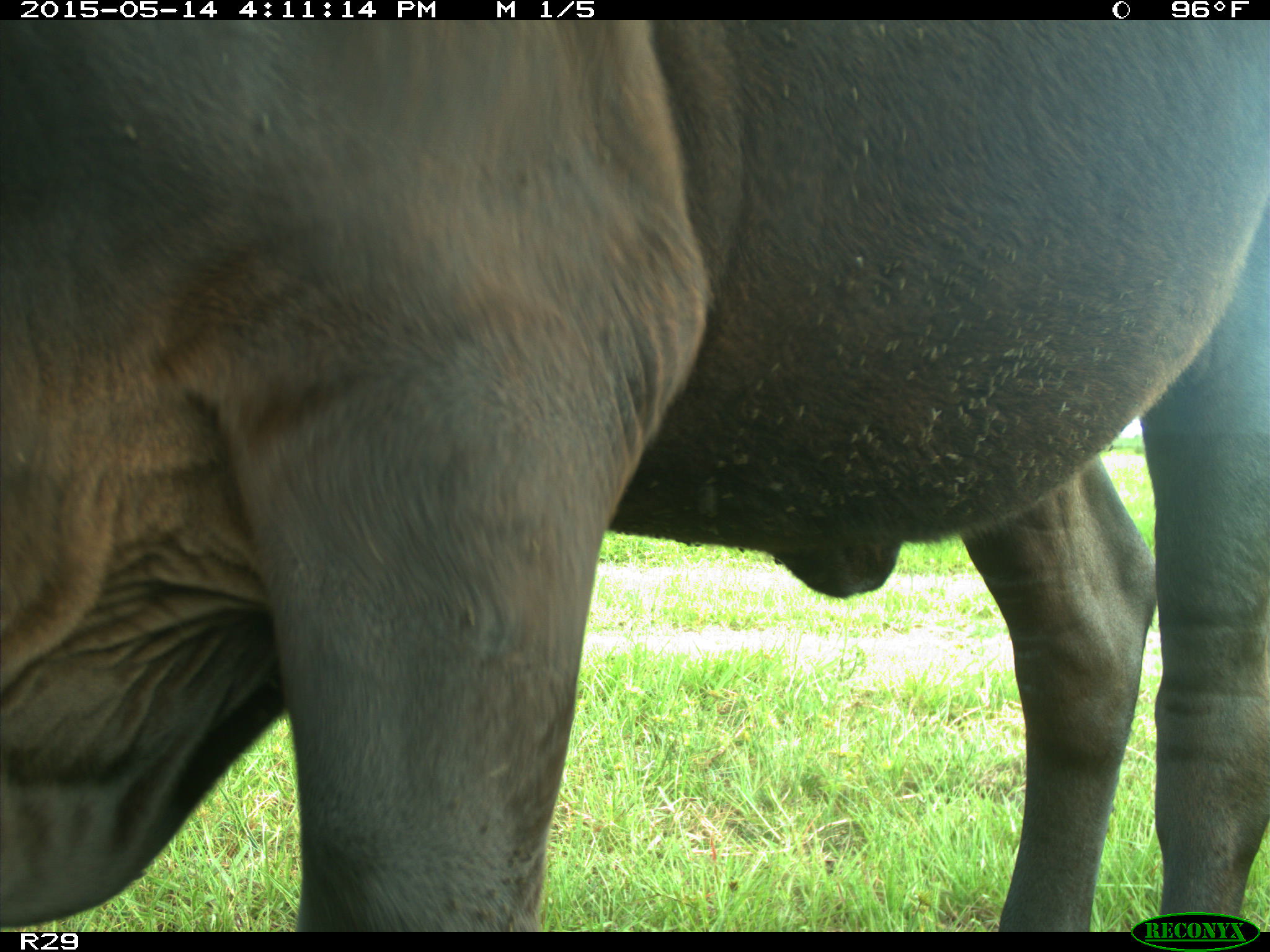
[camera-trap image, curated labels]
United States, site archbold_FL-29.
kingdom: Animalia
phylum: Chordata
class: Mammalia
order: Artiodactyla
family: Bovidae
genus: Bos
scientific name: Bos taurus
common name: domestic cow